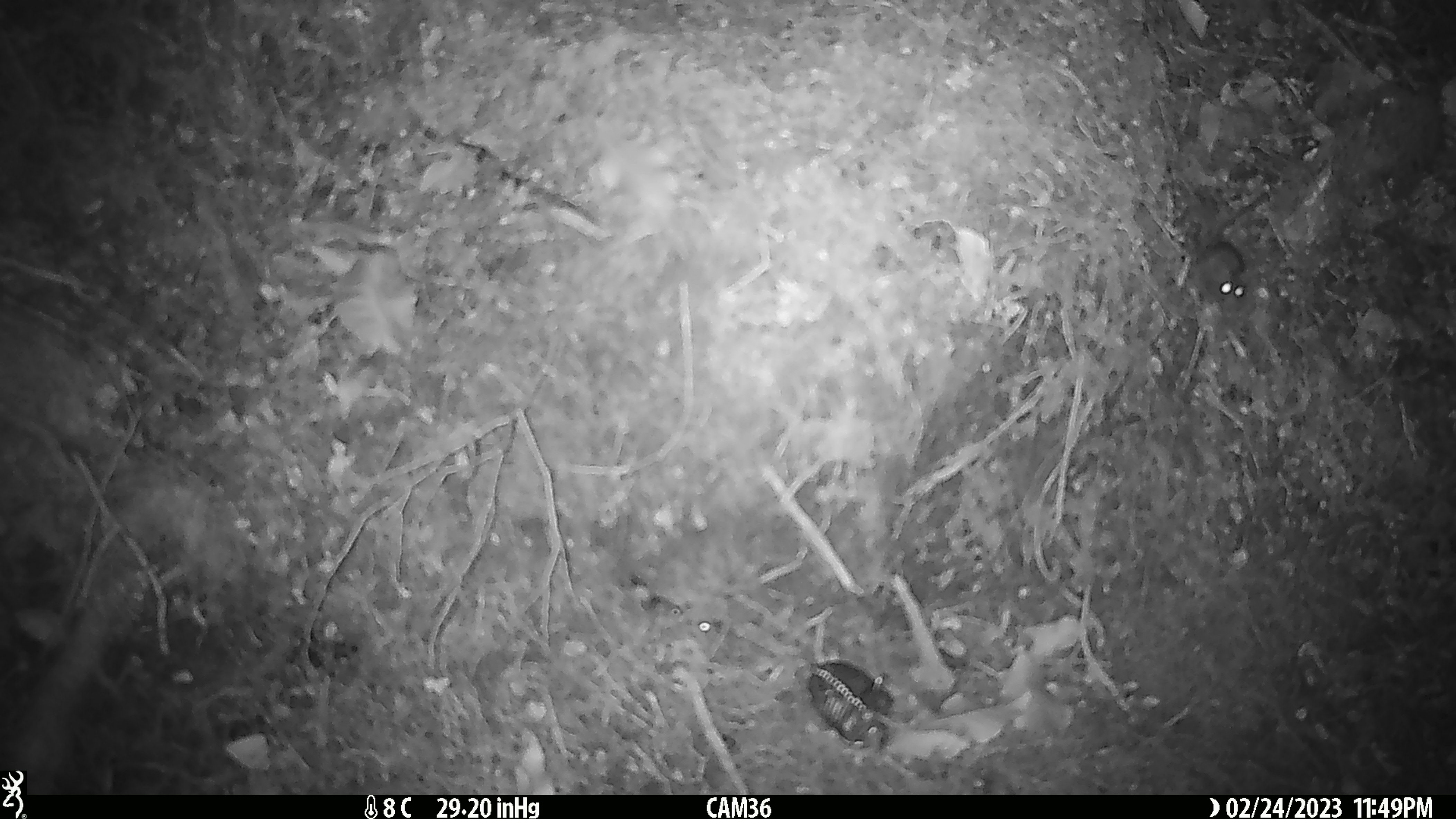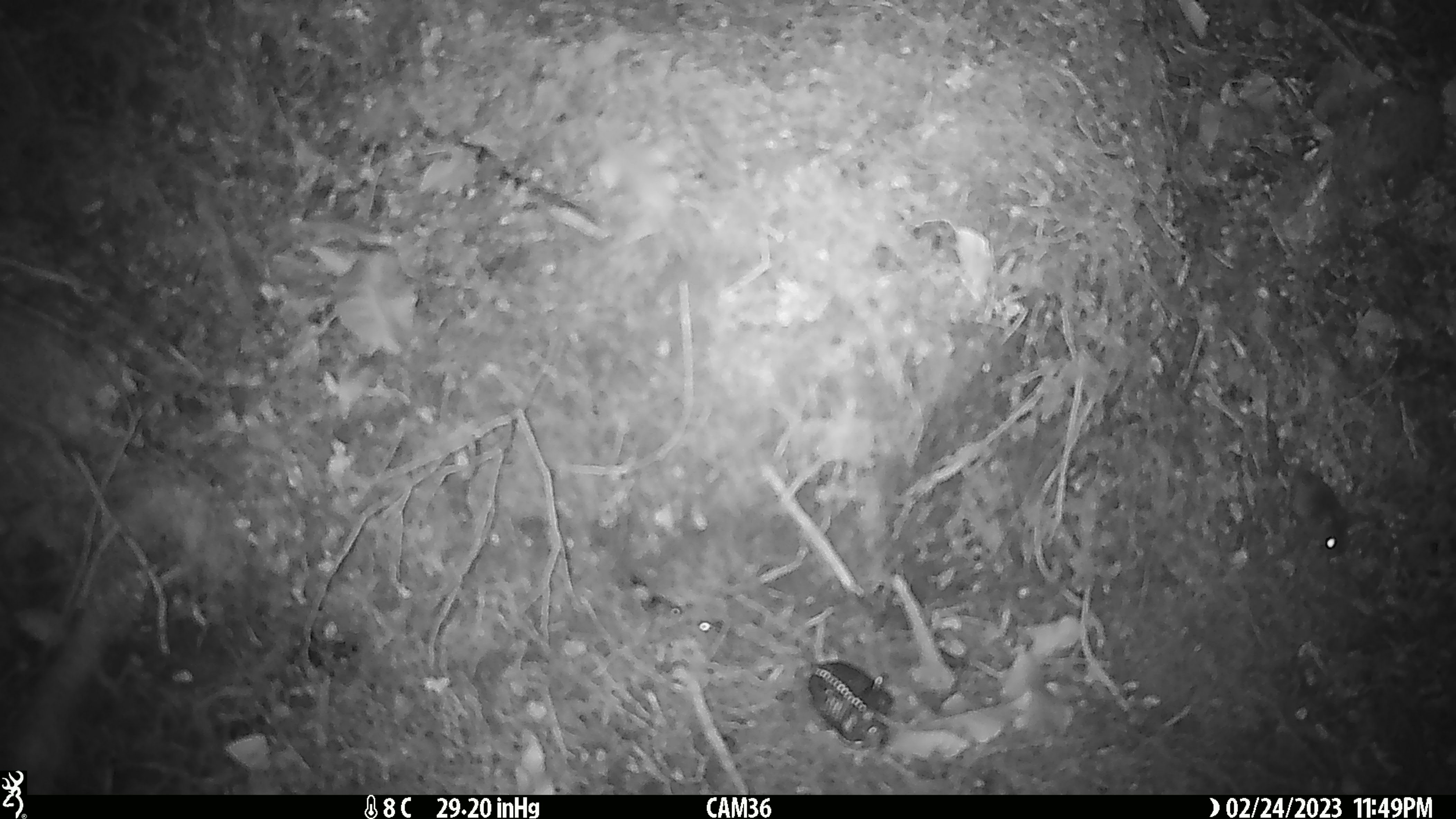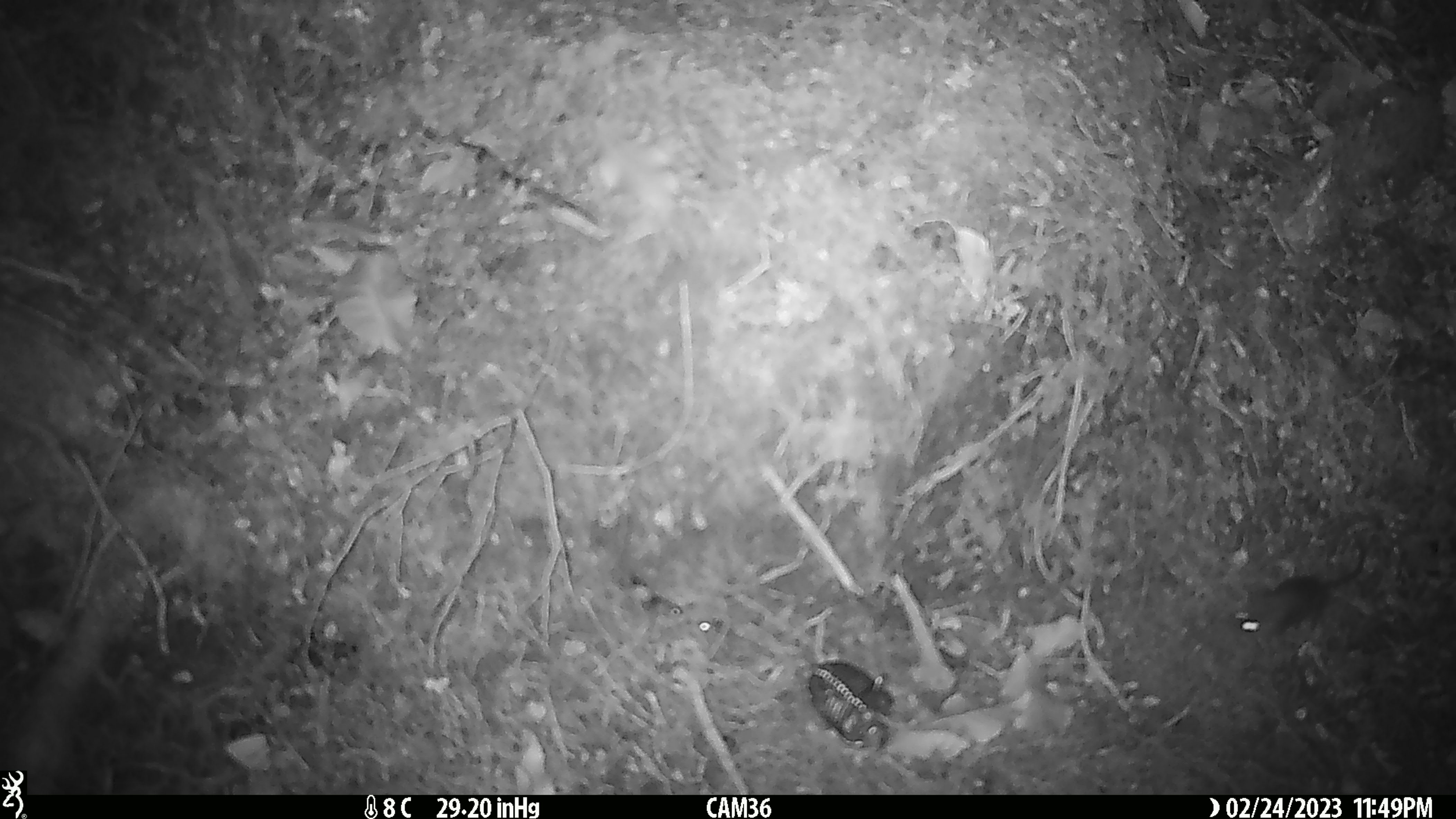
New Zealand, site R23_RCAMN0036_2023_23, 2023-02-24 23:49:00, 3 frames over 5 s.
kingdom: Animalia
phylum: Chordata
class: Mammalia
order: Rodentia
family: Muridae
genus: Mus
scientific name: Mus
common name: mouse